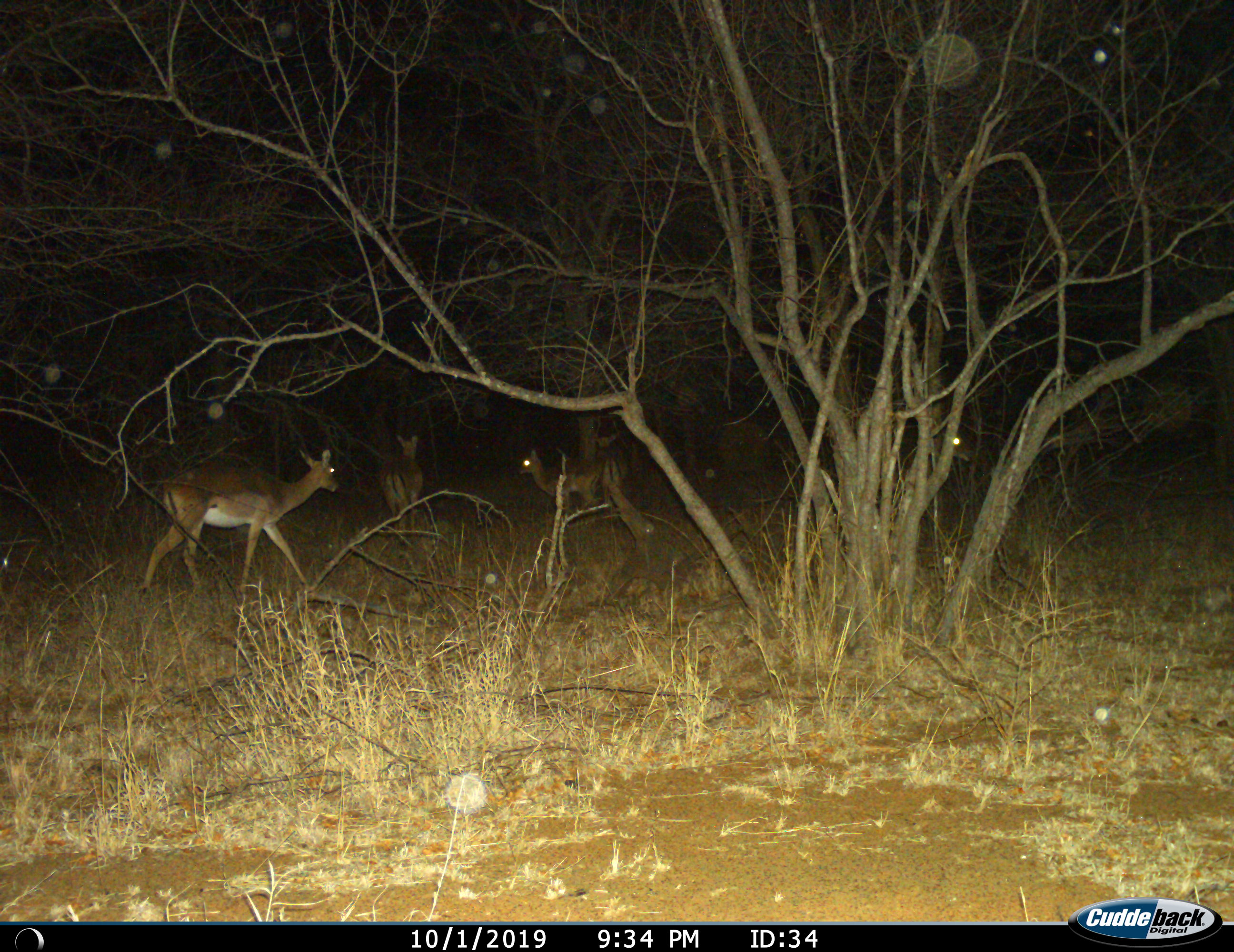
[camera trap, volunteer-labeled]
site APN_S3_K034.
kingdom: Animalia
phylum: Chordata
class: Mammalia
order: Artiodactyla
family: Bovidae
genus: Aepyceros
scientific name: Aepyceros melampus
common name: impala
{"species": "impala (Aepyceros melampus)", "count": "4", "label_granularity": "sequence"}